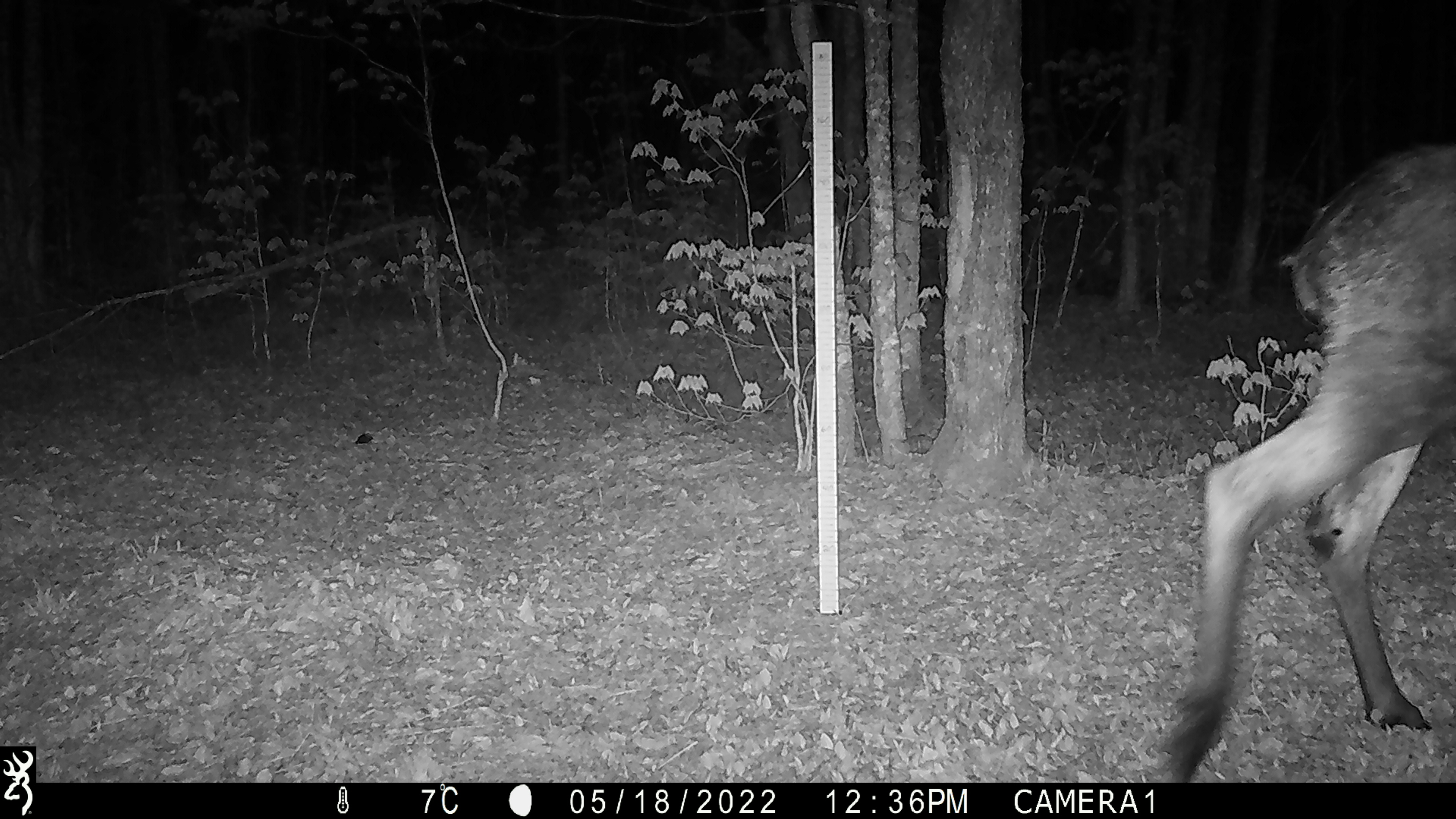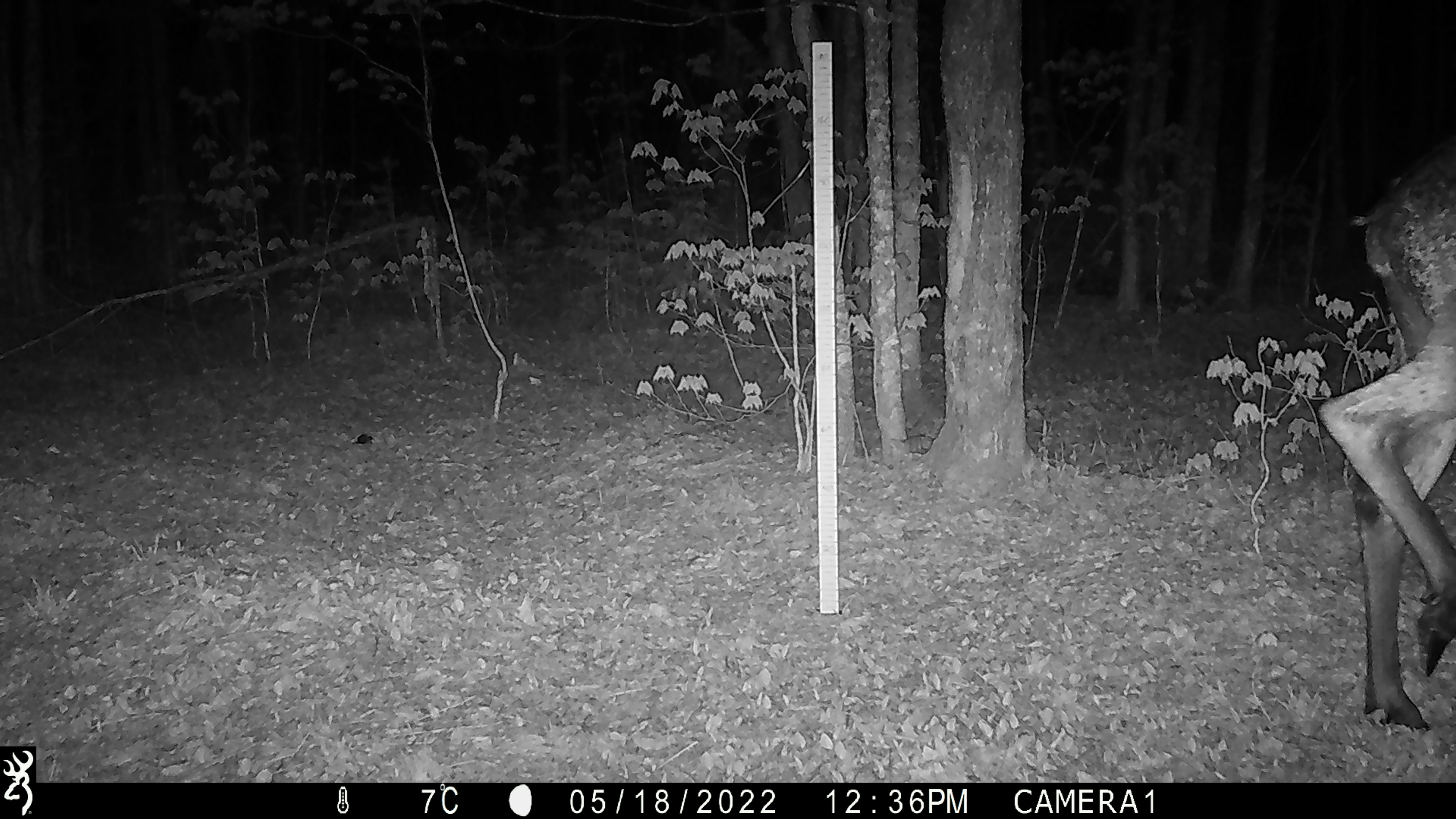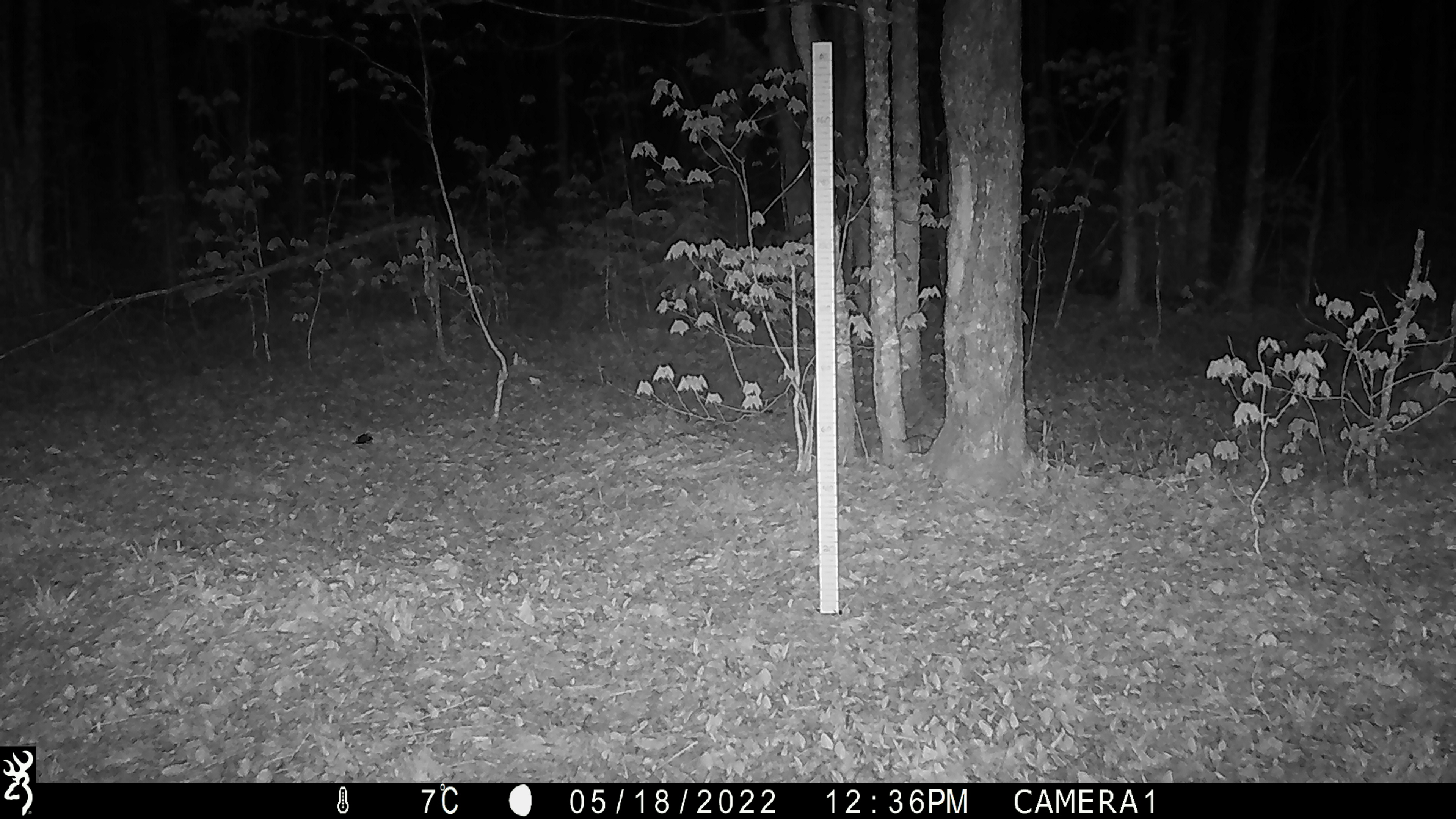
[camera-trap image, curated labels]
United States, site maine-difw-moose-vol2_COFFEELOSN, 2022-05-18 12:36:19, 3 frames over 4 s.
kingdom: Animalia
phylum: Chordata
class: Mammalia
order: Artiodactyla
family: Cervidae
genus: Alces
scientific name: Alces alces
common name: moose